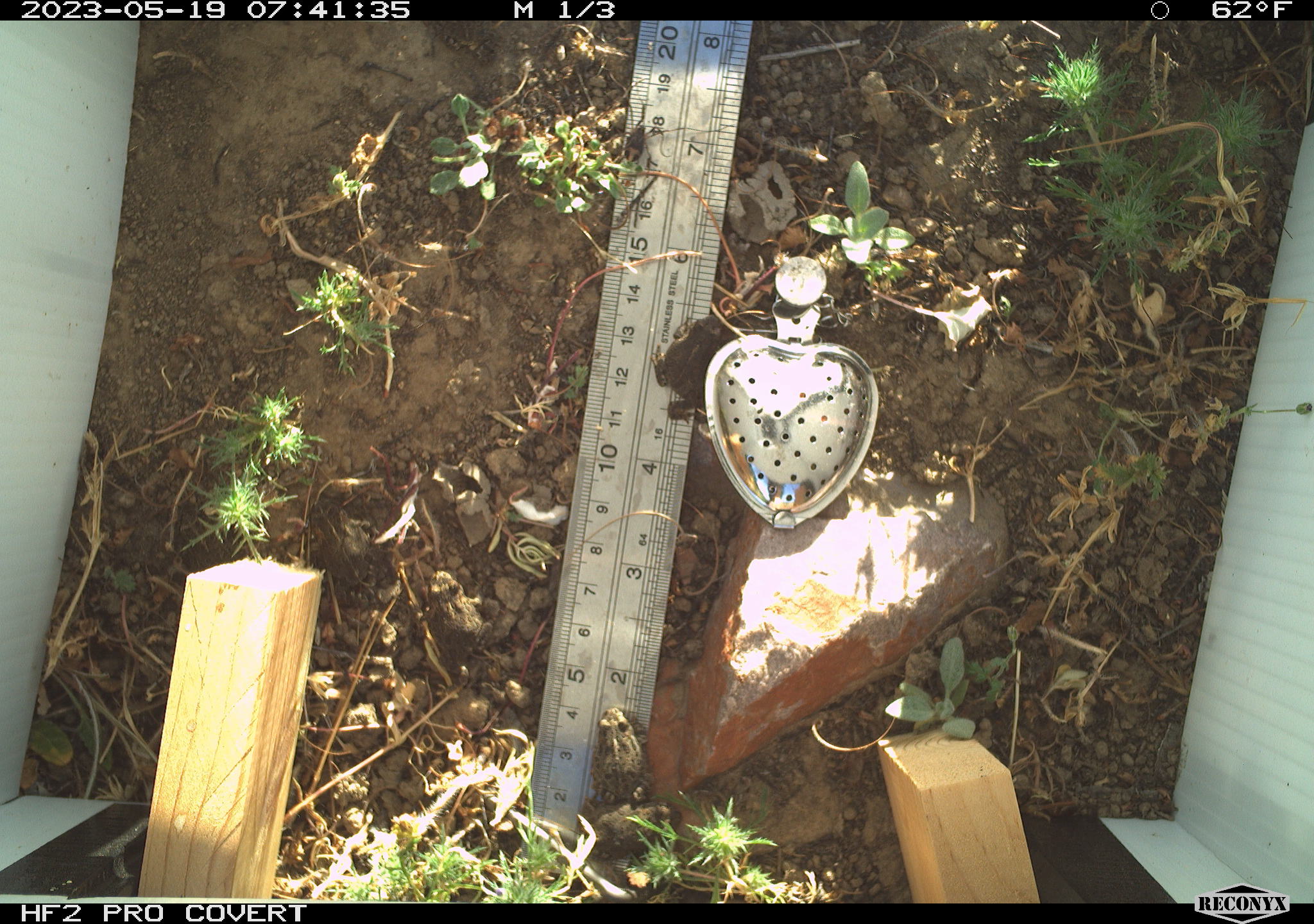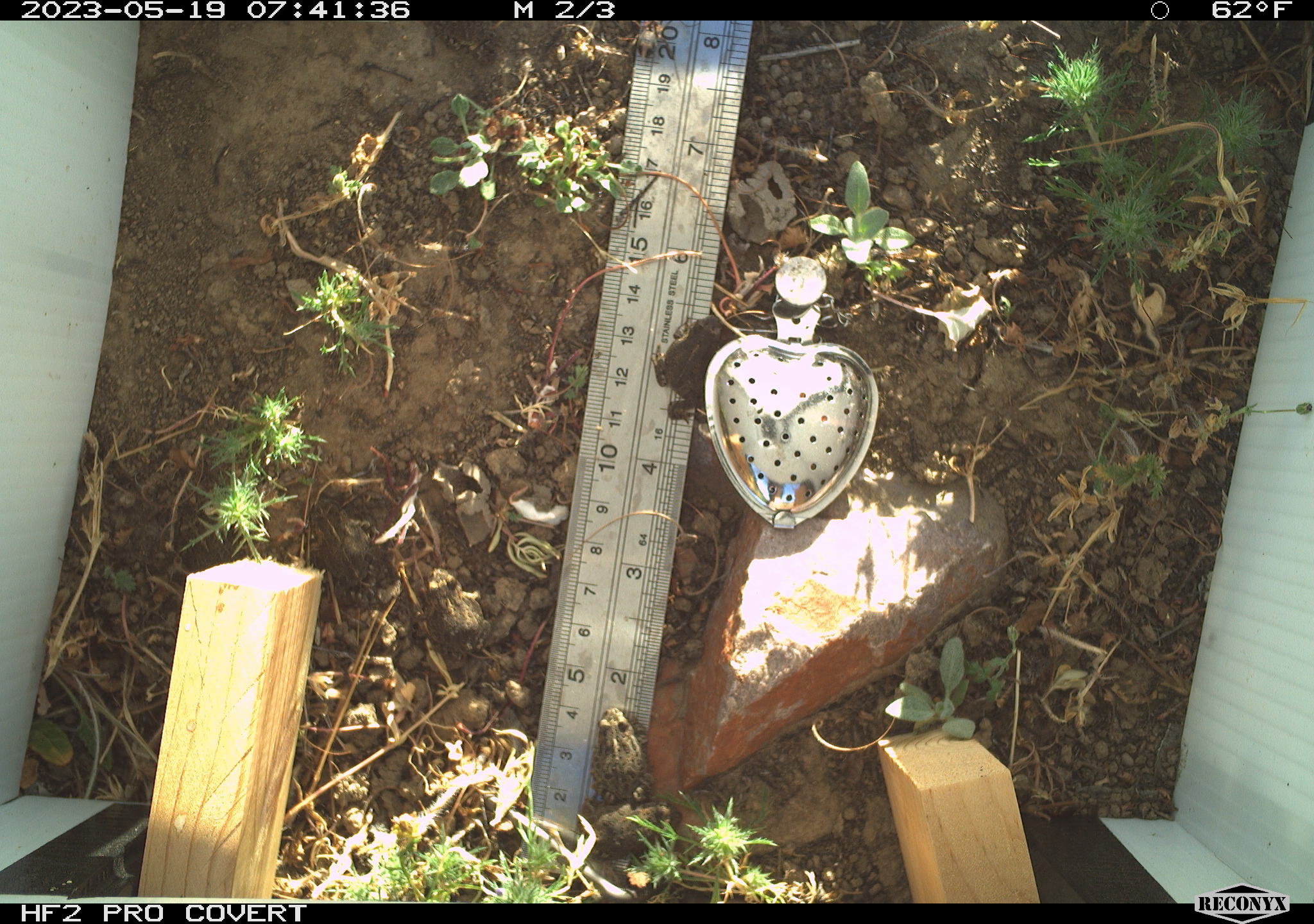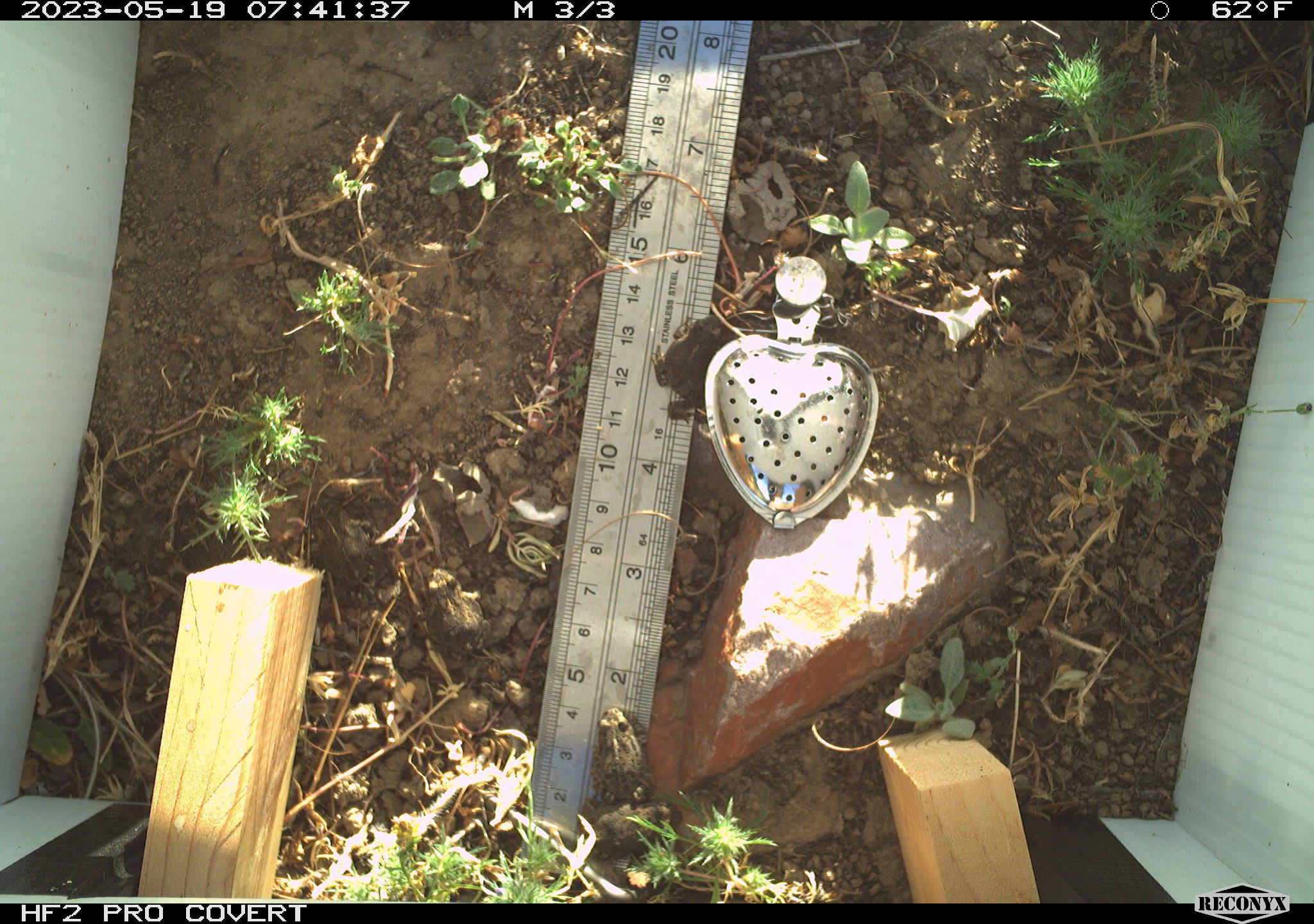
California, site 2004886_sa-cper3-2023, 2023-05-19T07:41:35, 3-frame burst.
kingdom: Animalia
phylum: Chordata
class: Amphibia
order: Anura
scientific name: Anura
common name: frogs